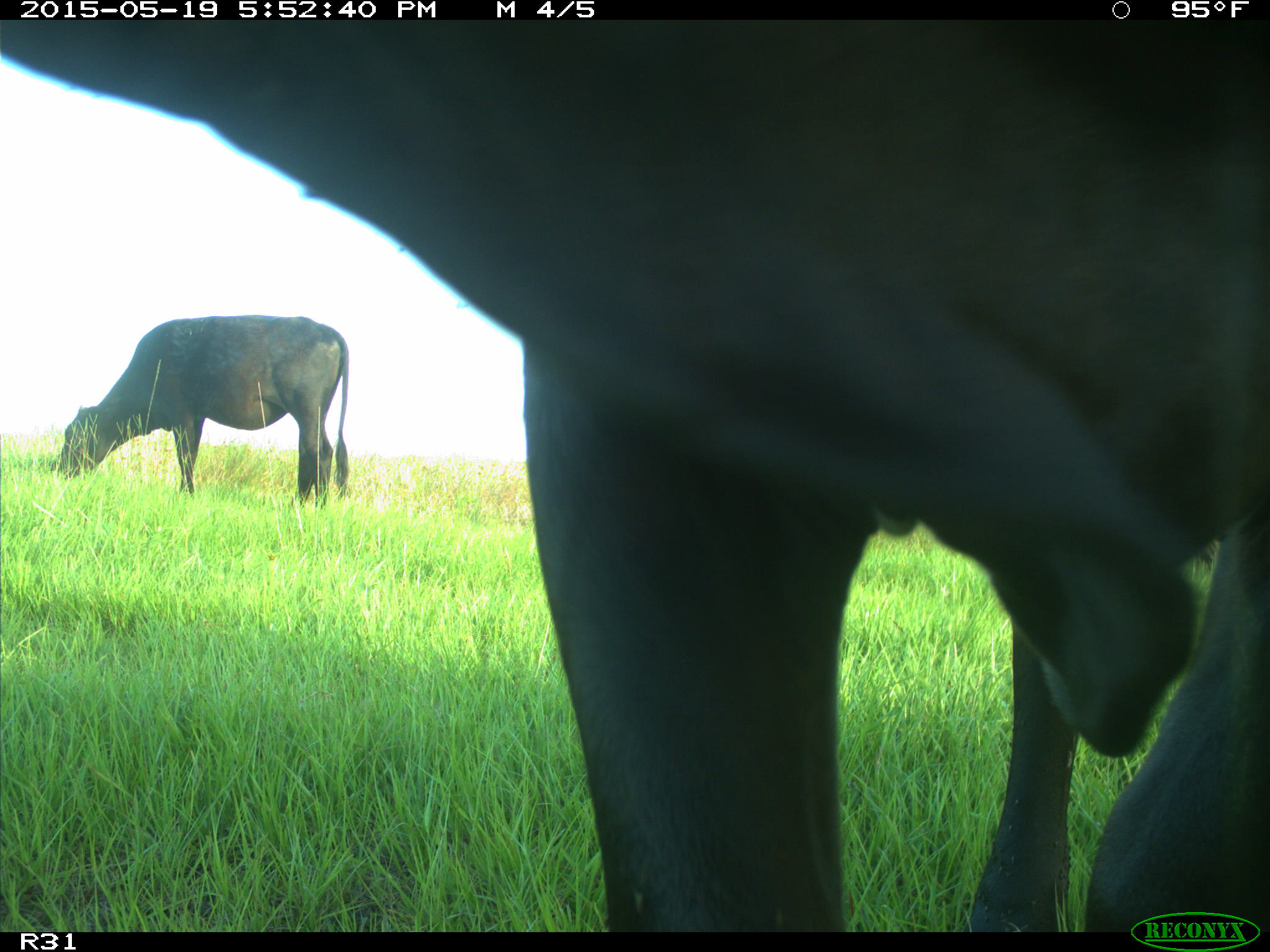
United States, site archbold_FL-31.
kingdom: Animalia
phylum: Chordata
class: Mammalia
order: Artiodactyla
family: Bovidae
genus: Bos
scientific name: Bos taurus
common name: domestic cow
Bos taurus (domestic cow).